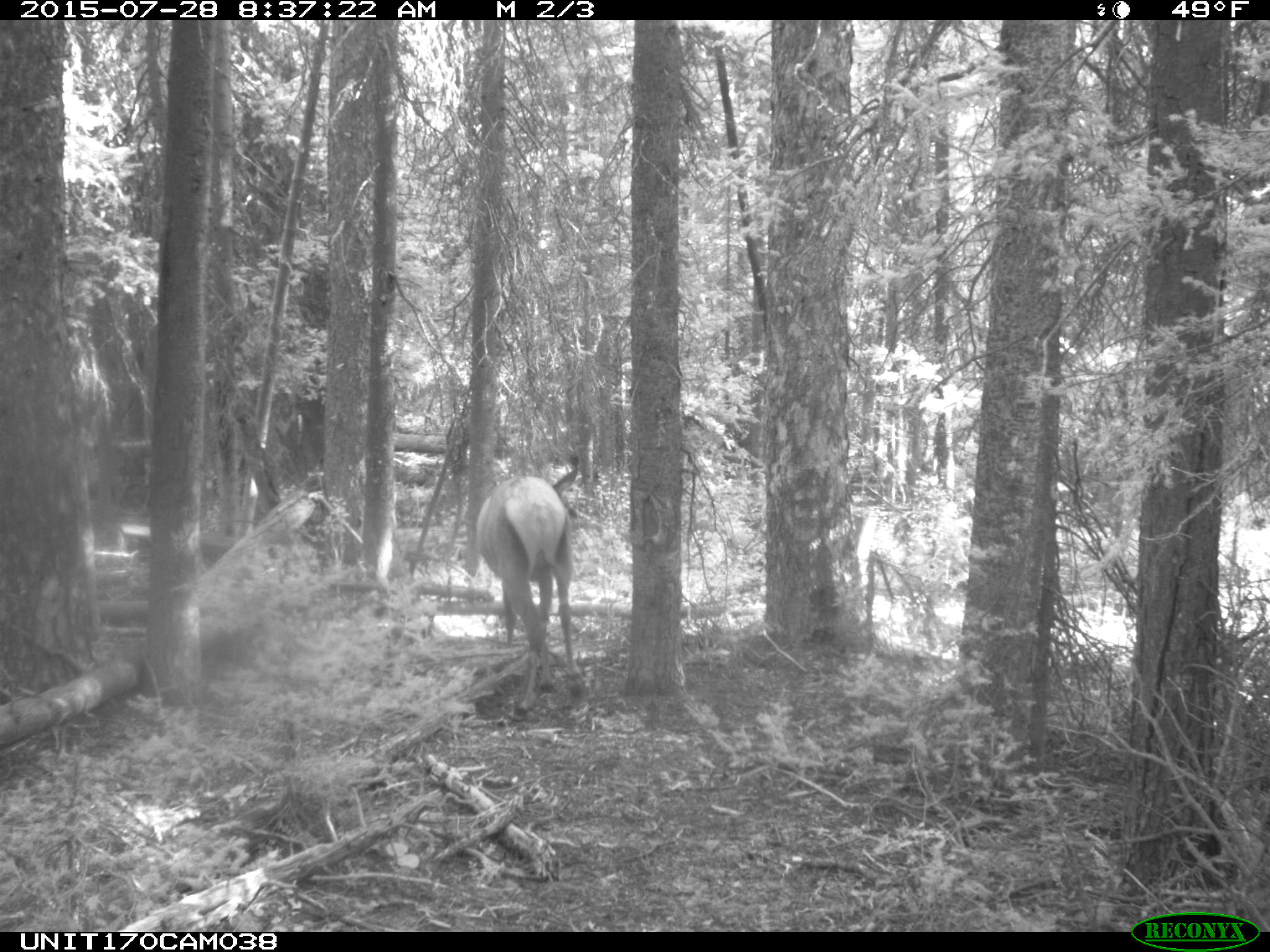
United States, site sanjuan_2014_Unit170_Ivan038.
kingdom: Animalia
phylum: Chordata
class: Mammalia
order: Artiodactyla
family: Cervidae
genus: Cervus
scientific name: Cervus elaphus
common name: red deer